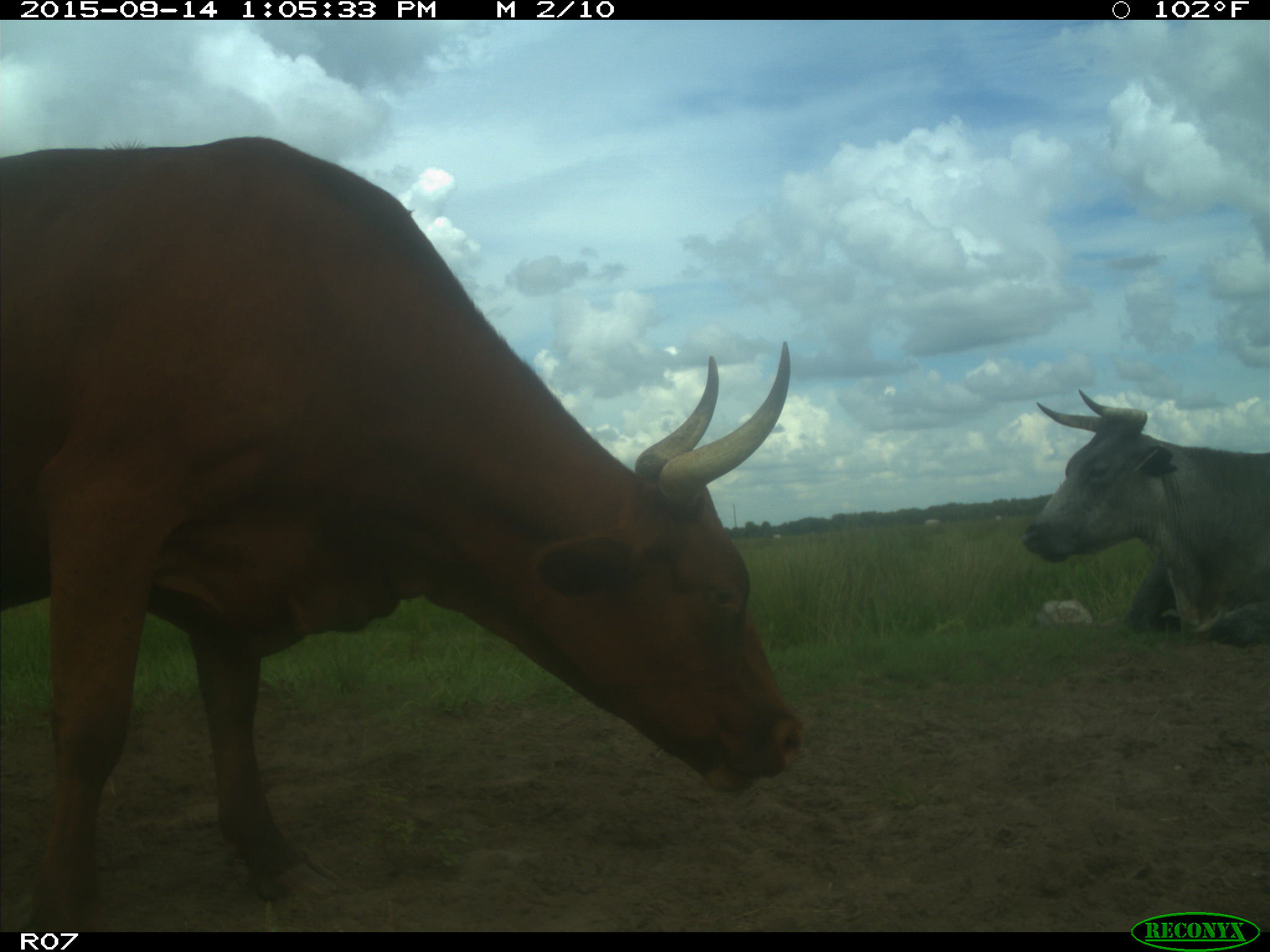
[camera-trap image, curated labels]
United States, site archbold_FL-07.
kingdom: Animalia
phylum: Chordata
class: Mammalia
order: Artiodactyla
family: Bovidae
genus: Bos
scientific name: Bos taurus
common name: domestic cow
Bos taurus (domestic cow).